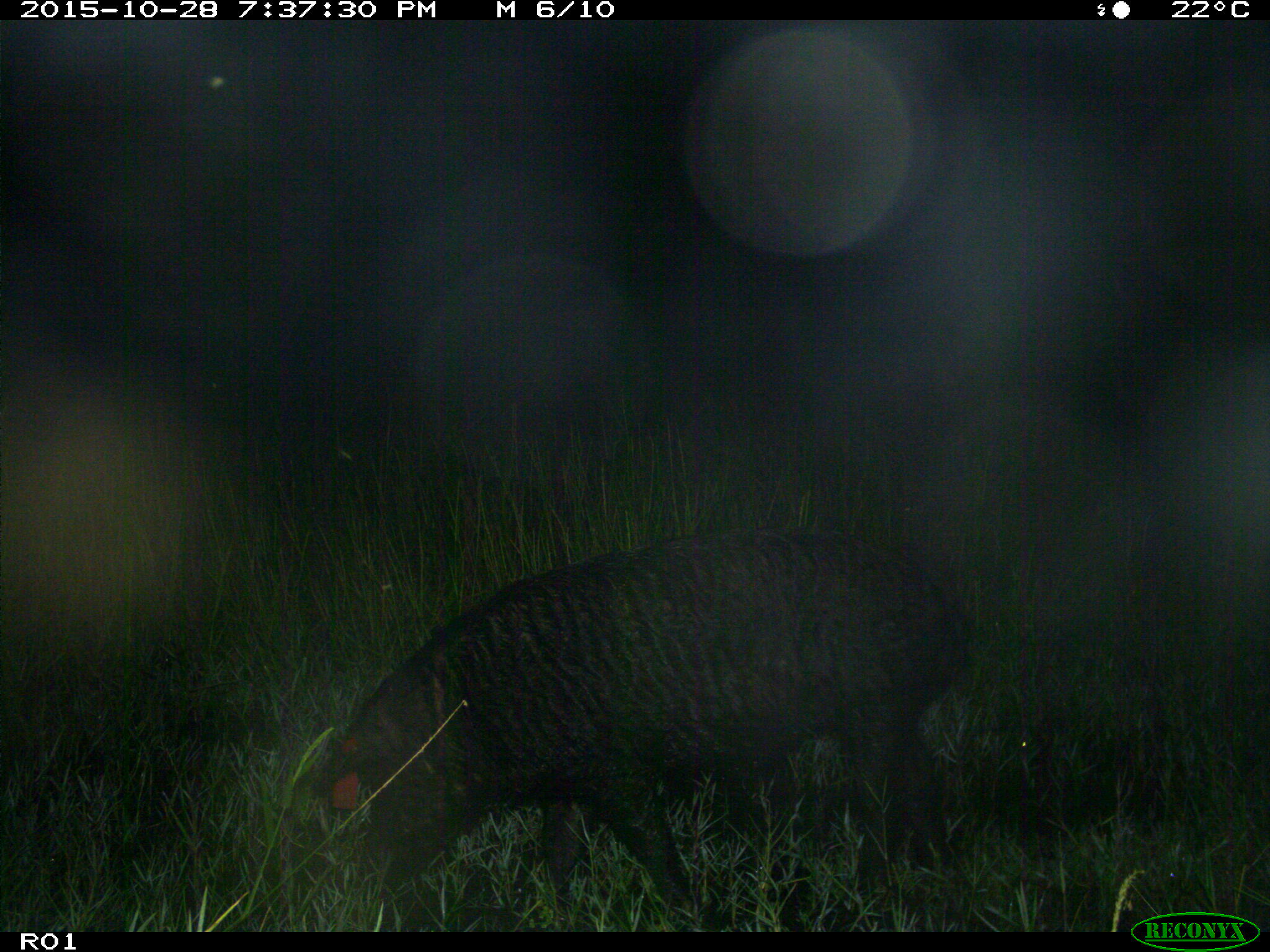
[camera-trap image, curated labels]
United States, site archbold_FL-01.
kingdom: Animalia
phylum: Chordata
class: Mammalia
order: Artiodactyla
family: Suidae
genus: Sus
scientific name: Sus scrofa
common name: wild boar